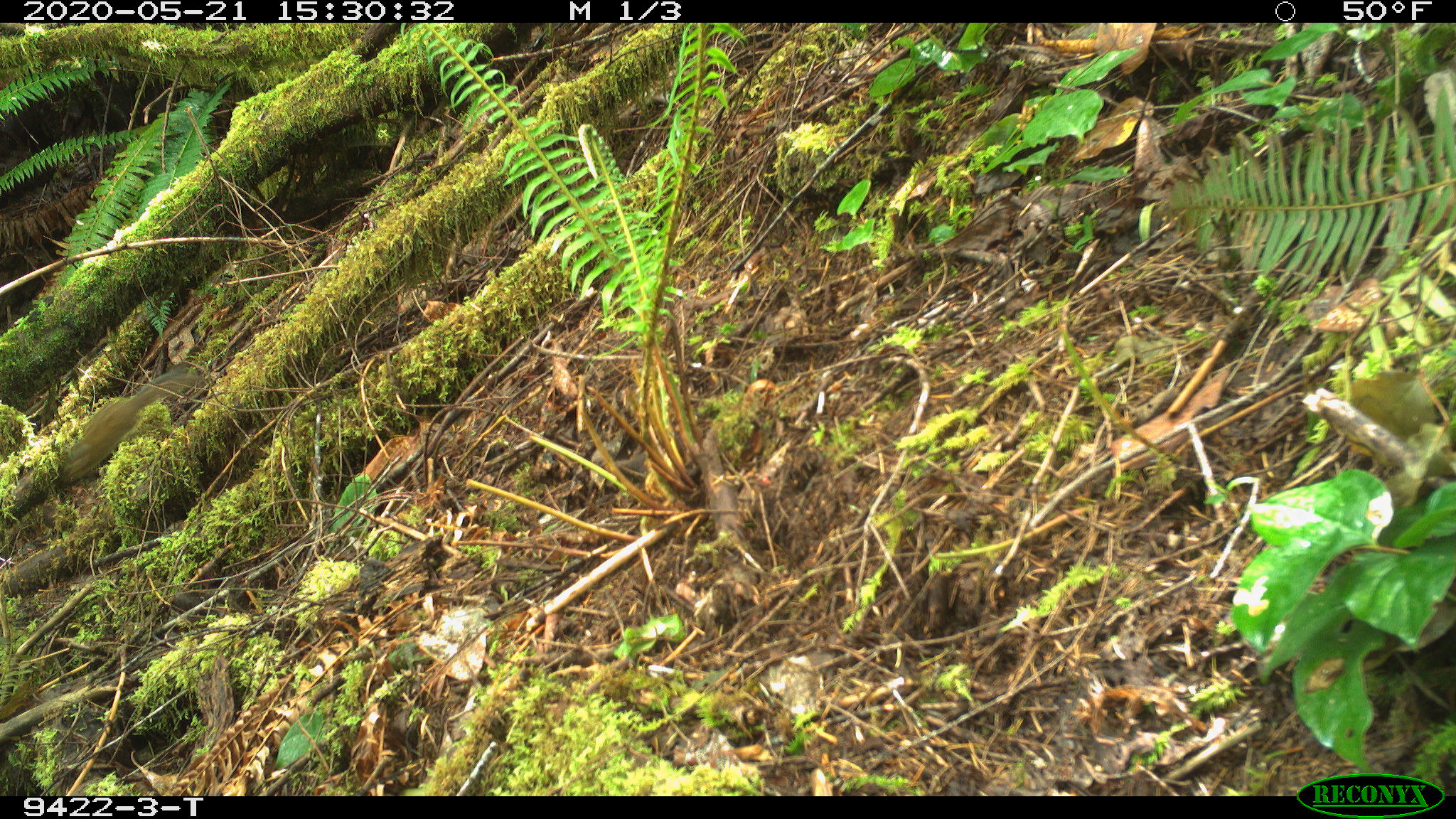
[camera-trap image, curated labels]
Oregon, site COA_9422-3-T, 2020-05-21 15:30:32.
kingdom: Animalia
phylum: Chordata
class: Mammalia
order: Rodentia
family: Sciuridae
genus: Neotamias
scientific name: Neotamias townsendii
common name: townsend's chipmunk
Townsend's chipmunk (Neotamias townsendii).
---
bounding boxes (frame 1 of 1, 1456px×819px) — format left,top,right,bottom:
townsend's chipmunk: 57,362,198,486